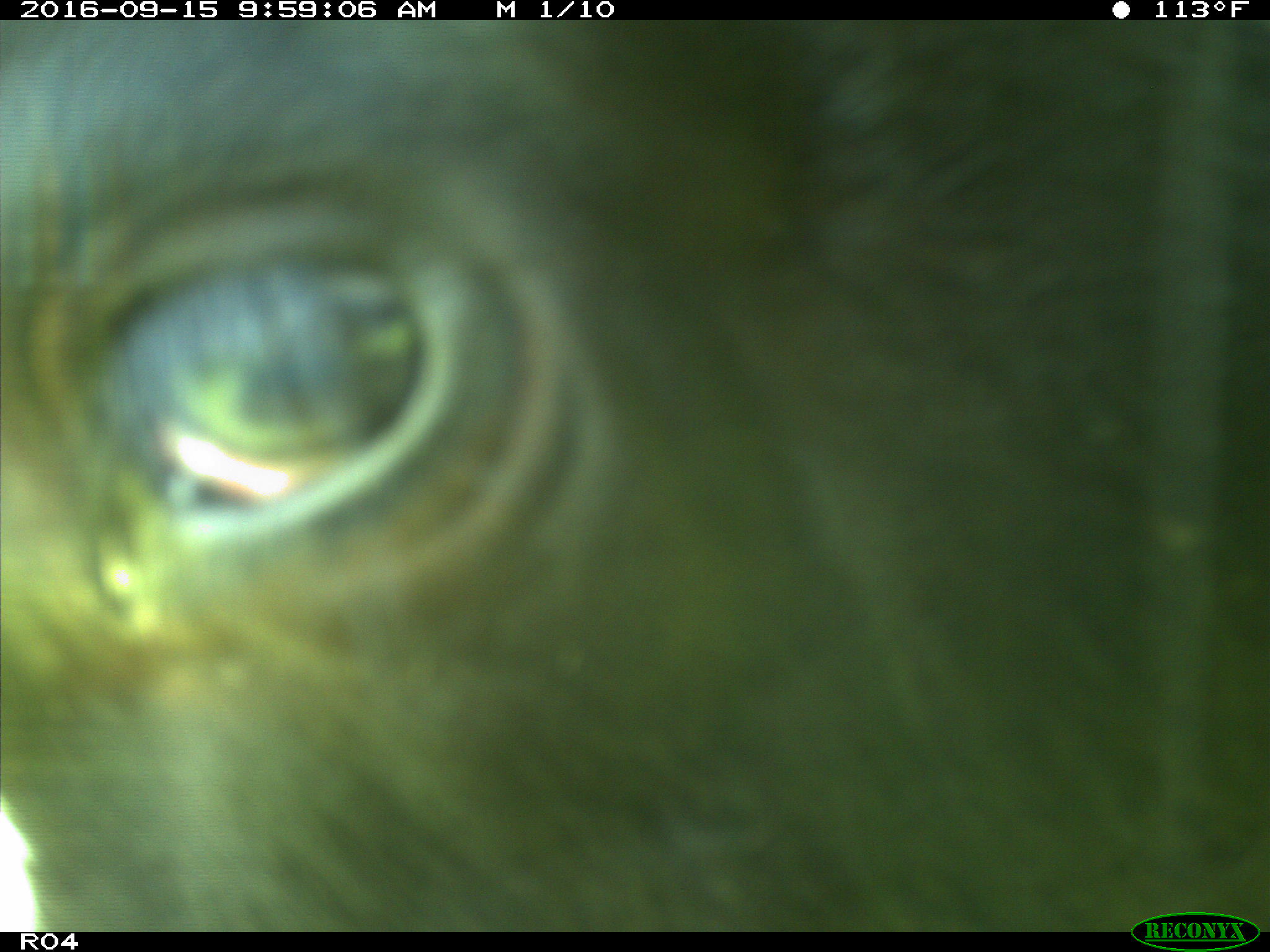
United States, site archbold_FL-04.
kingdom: Animalia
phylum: Chordata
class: Mammalia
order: Artiodactyla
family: Bovidae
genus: Bos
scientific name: Bos taurus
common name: domestic cow